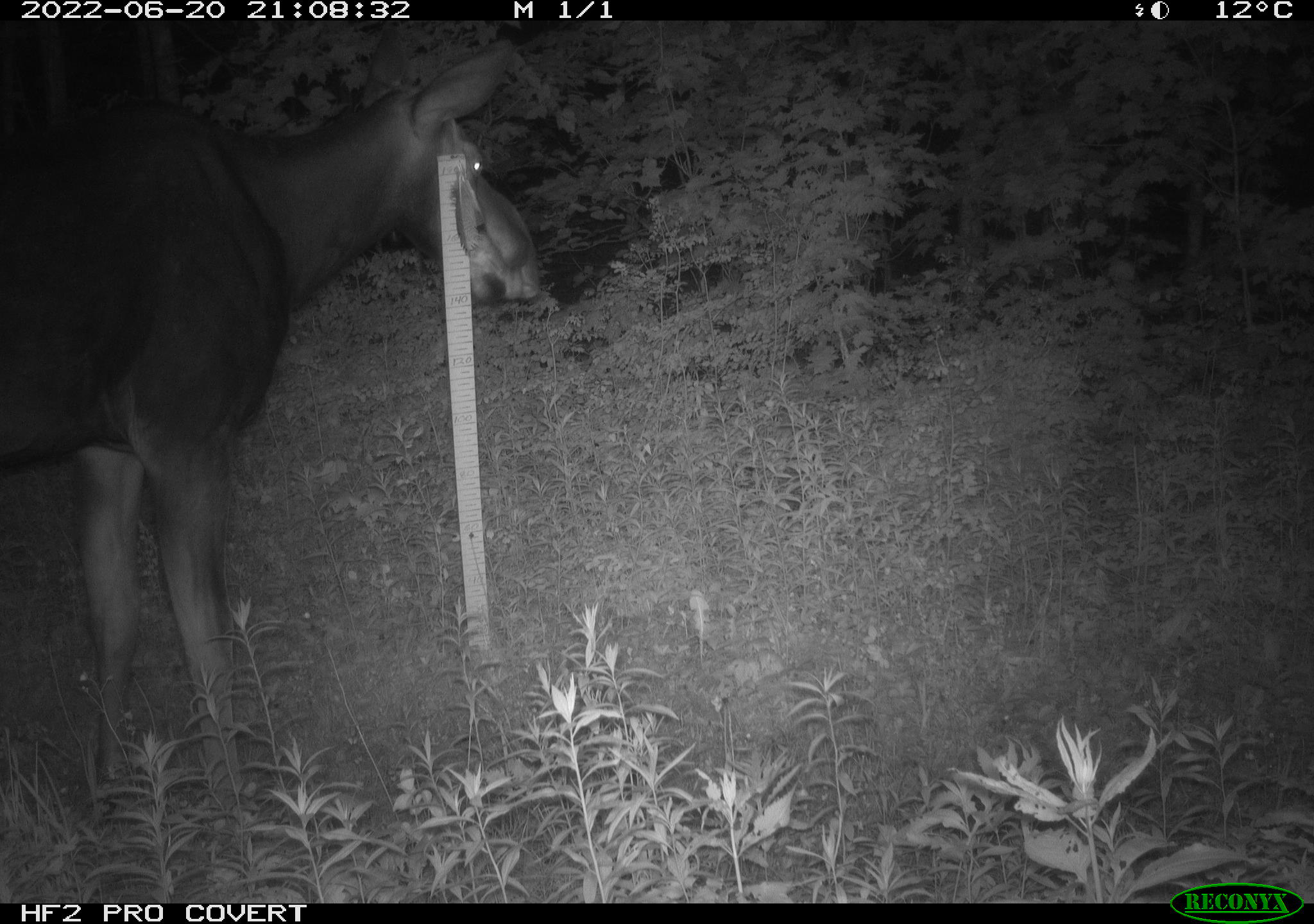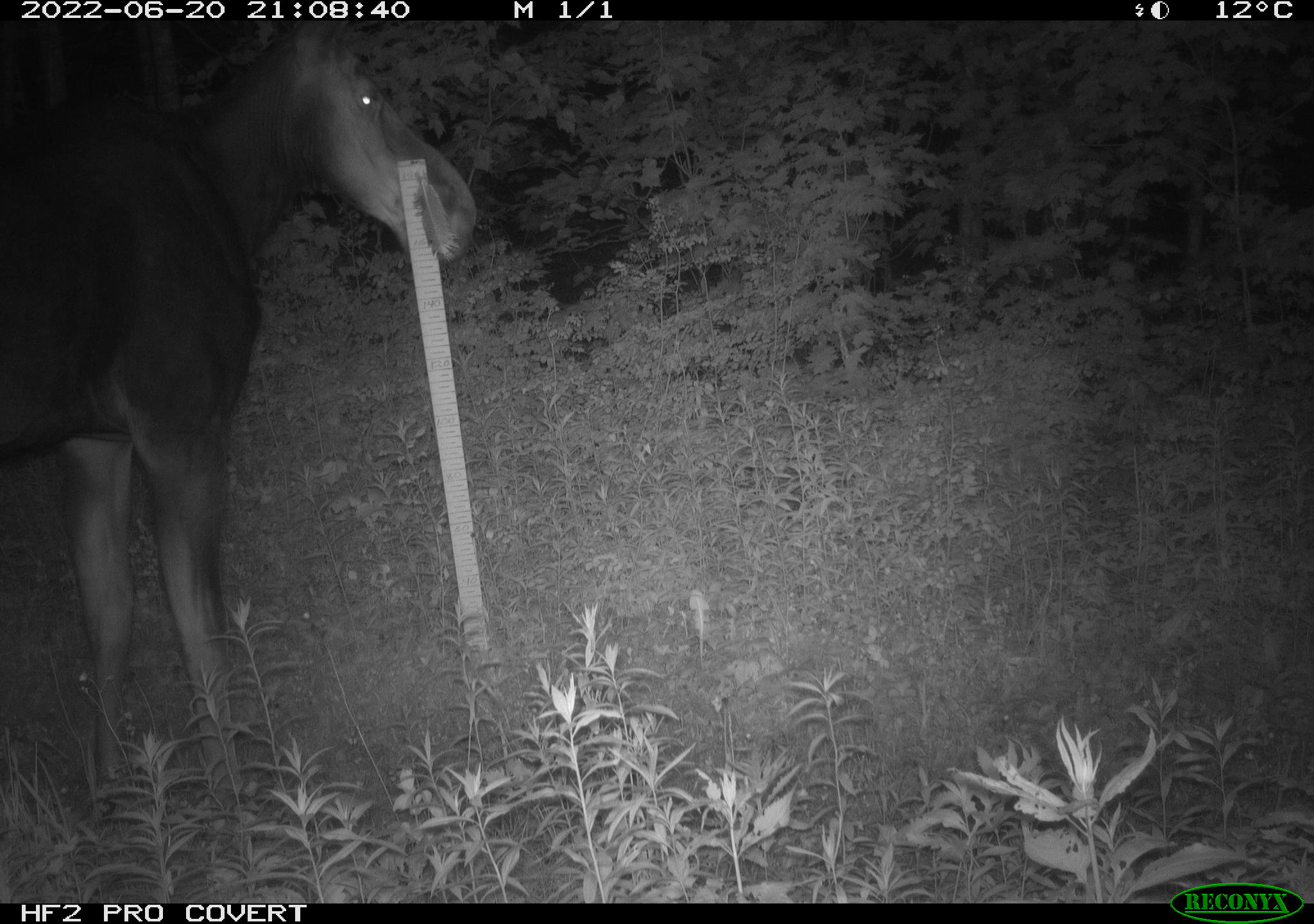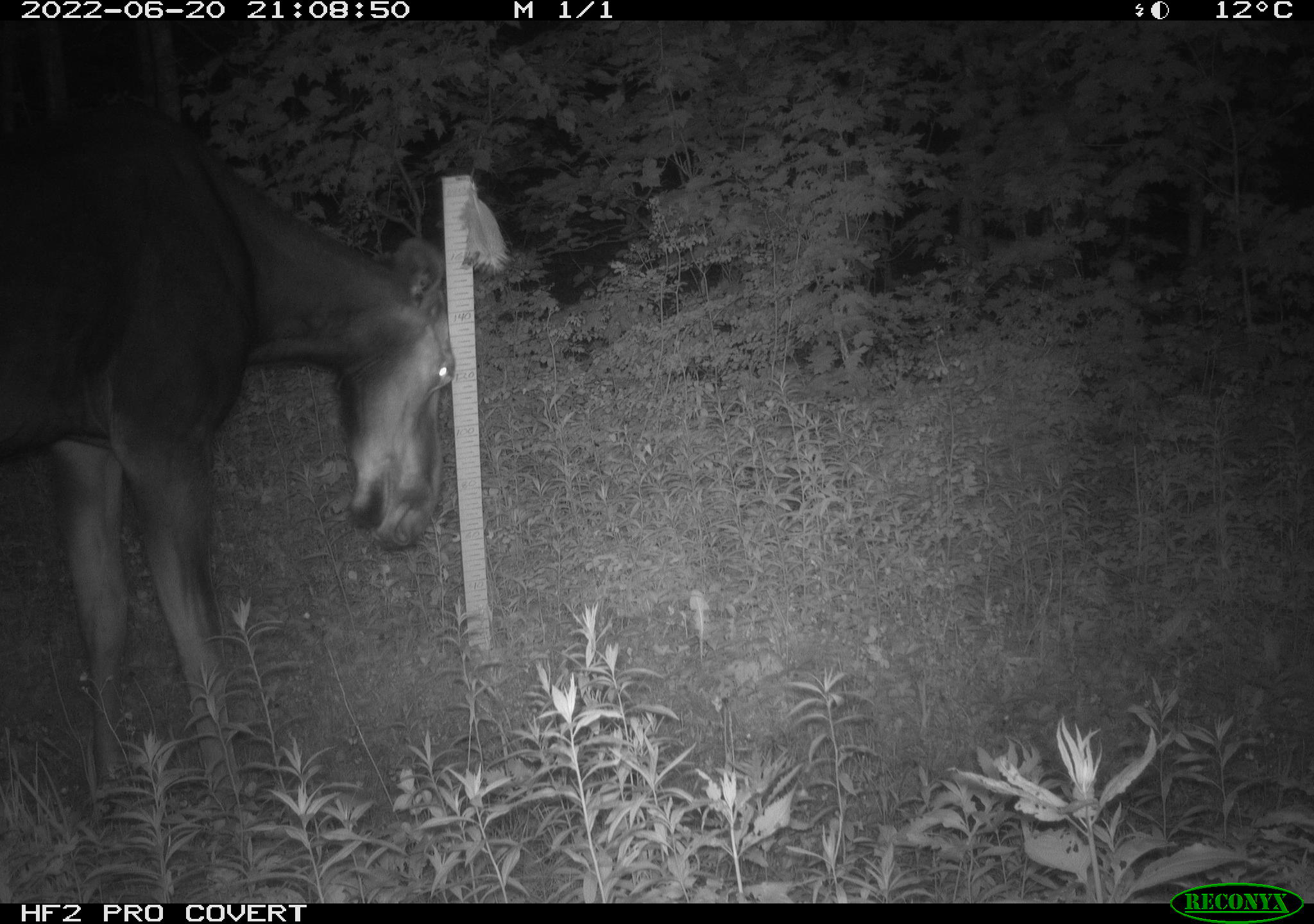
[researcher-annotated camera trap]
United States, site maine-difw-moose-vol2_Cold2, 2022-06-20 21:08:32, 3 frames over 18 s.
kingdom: Animalia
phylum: Chordata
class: Mammalia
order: Artiodactyla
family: Cervidae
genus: Alces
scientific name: Alces alces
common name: moose